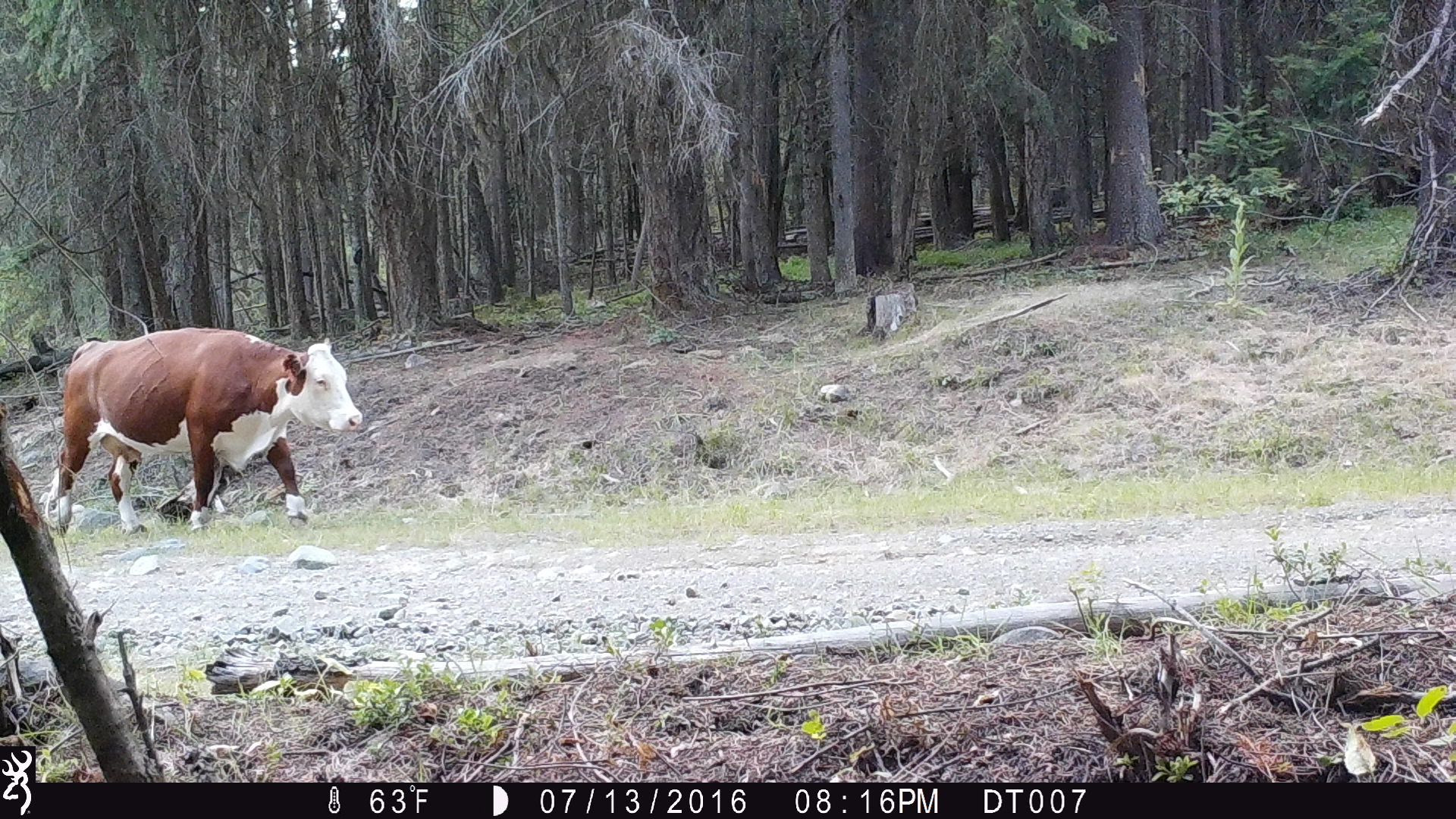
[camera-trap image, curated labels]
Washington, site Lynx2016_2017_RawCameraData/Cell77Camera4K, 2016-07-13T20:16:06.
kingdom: Animalia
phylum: Chordata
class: Mammalia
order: Artiodactyla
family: Bovidae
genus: Bos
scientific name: Bos taurus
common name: domestic cattle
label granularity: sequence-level